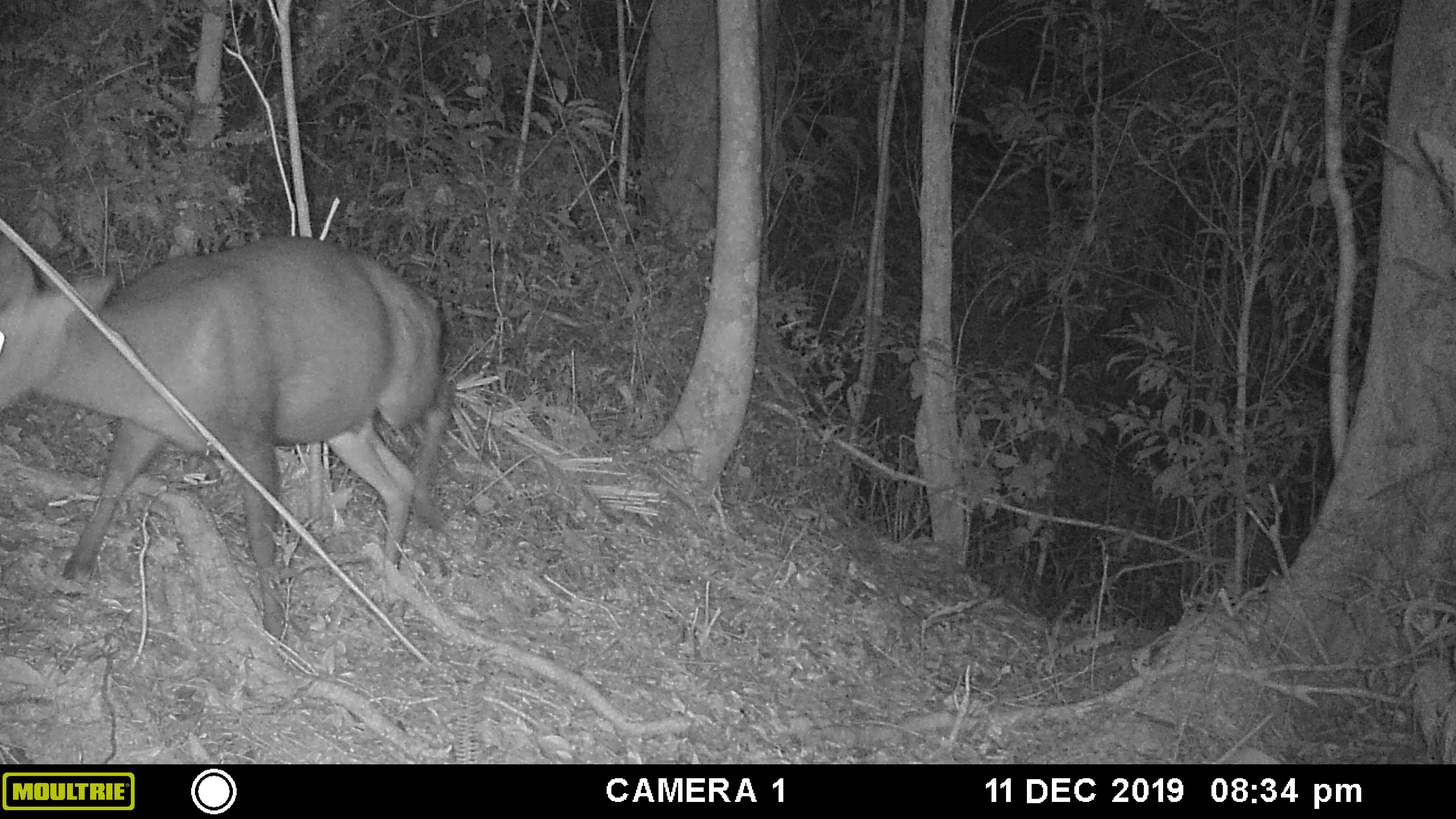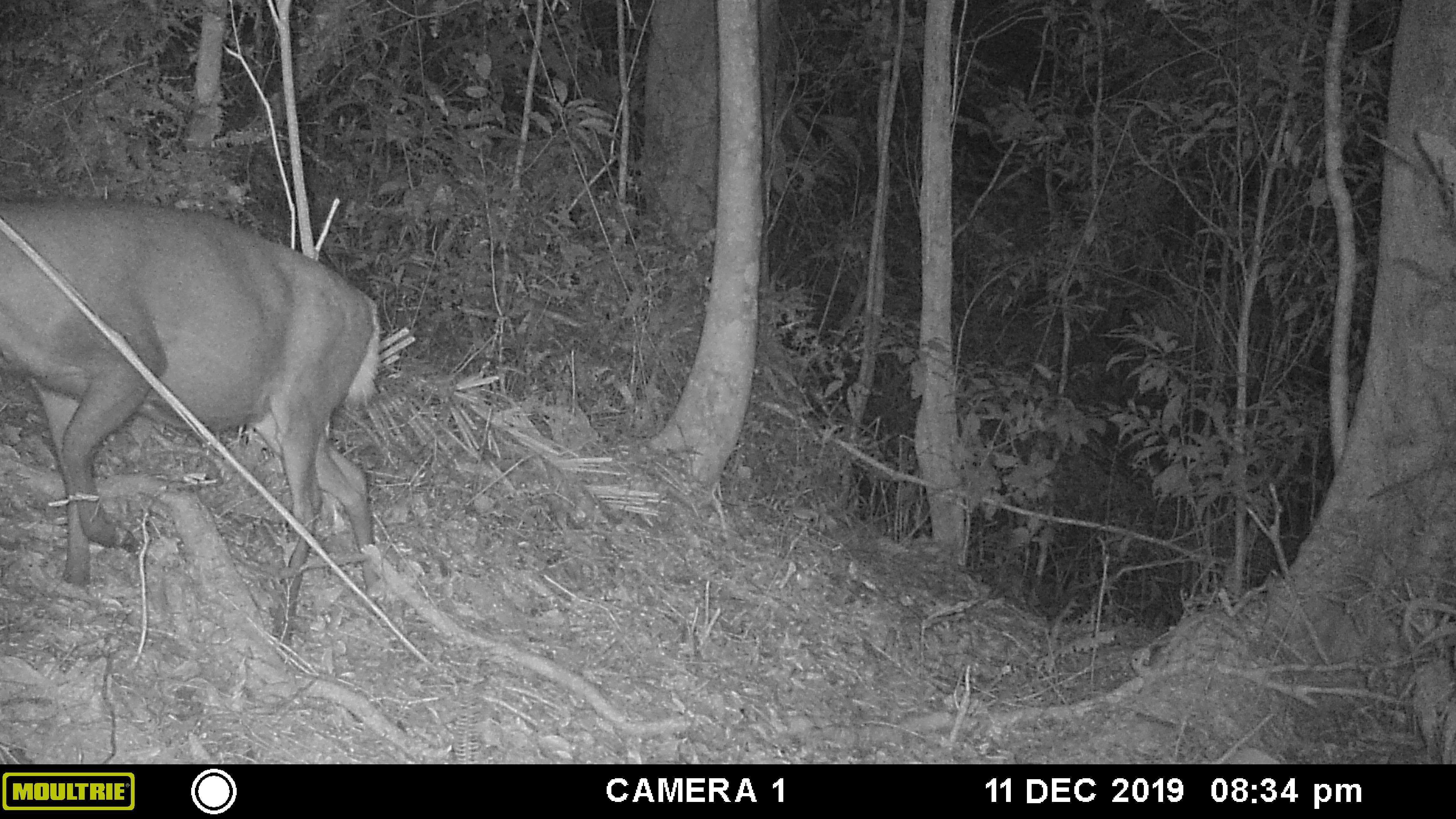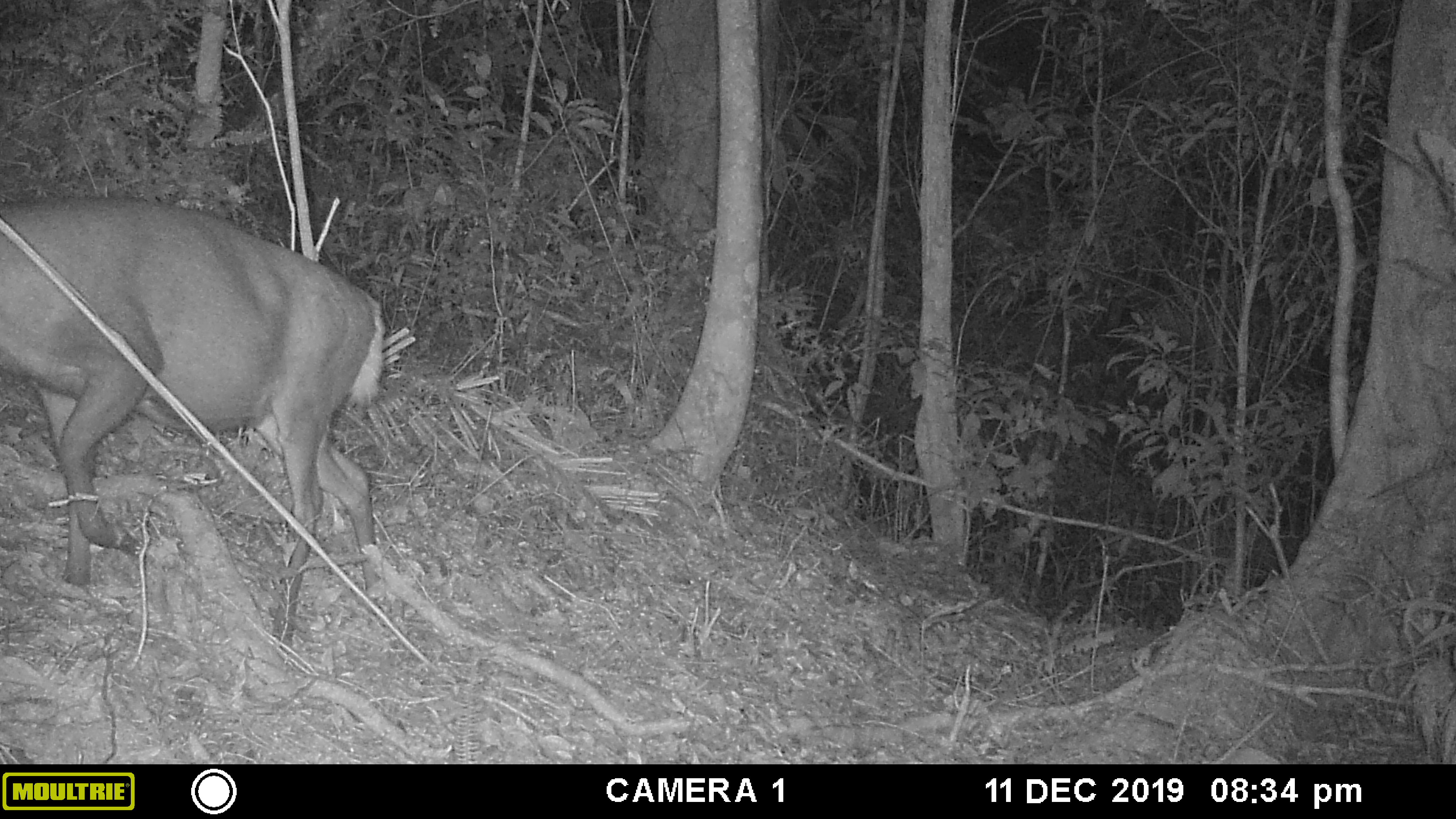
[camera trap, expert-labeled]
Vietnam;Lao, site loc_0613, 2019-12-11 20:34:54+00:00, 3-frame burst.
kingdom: Animalia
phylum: Chordata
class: Mammalia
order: Artiodactyla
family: Cervidae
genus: Muntiacus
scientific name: Muntiacus rooseveltorum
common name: roosevelt's muntjac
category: roosevelts muntjac group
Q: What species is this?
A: Roosevelts muntjac group (roosevelt's muntjac) (Muntiacus rooseveltorum).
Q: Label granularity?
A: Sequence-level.